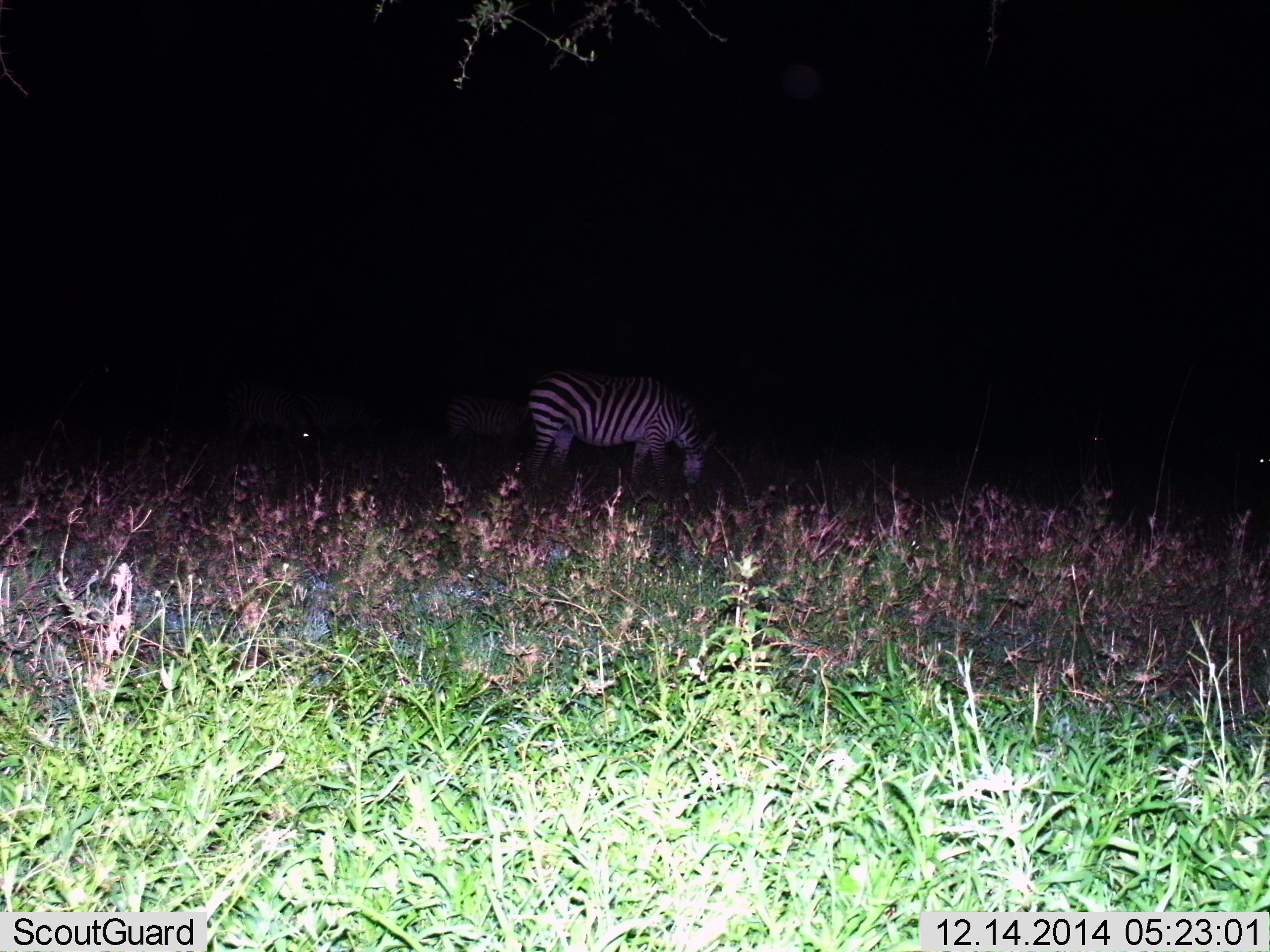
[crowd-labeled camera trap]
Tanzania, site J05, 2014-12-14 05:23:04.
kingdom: Animalia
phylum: Chordata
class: Mammalia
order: Perissodactyla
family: Equidae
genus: Equus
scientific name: Equus quagga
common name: plains zebra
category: zebra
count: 2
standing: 30%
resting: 0%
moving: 0%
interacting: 0%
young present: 0%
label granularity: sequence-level